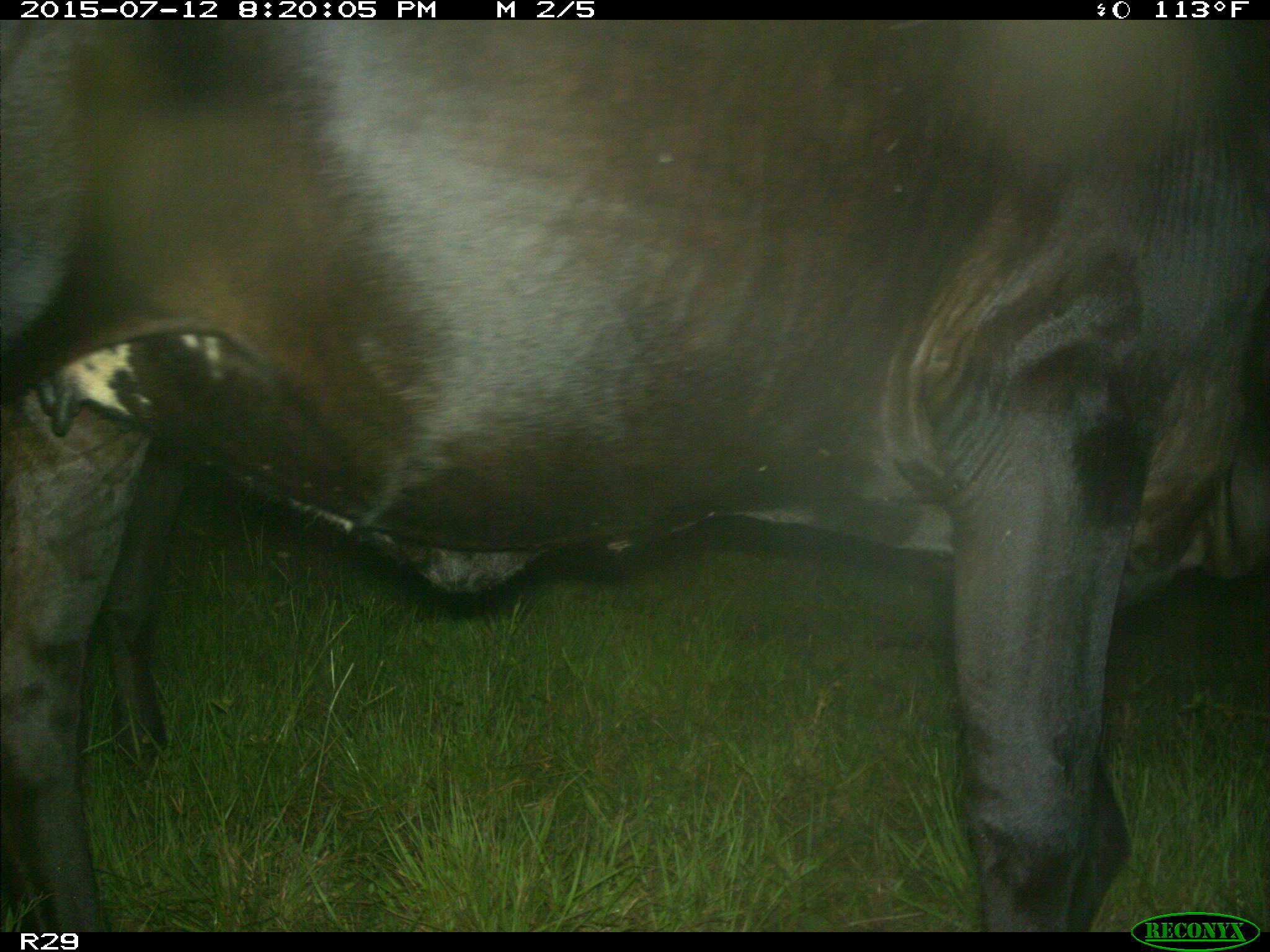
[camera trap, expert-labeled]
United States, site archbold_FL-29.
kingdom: Animalia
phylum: Chordata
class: Mammalia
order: Artiodactyla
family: Bovidae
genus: Bos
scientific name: Bos taurus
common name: domestic cow